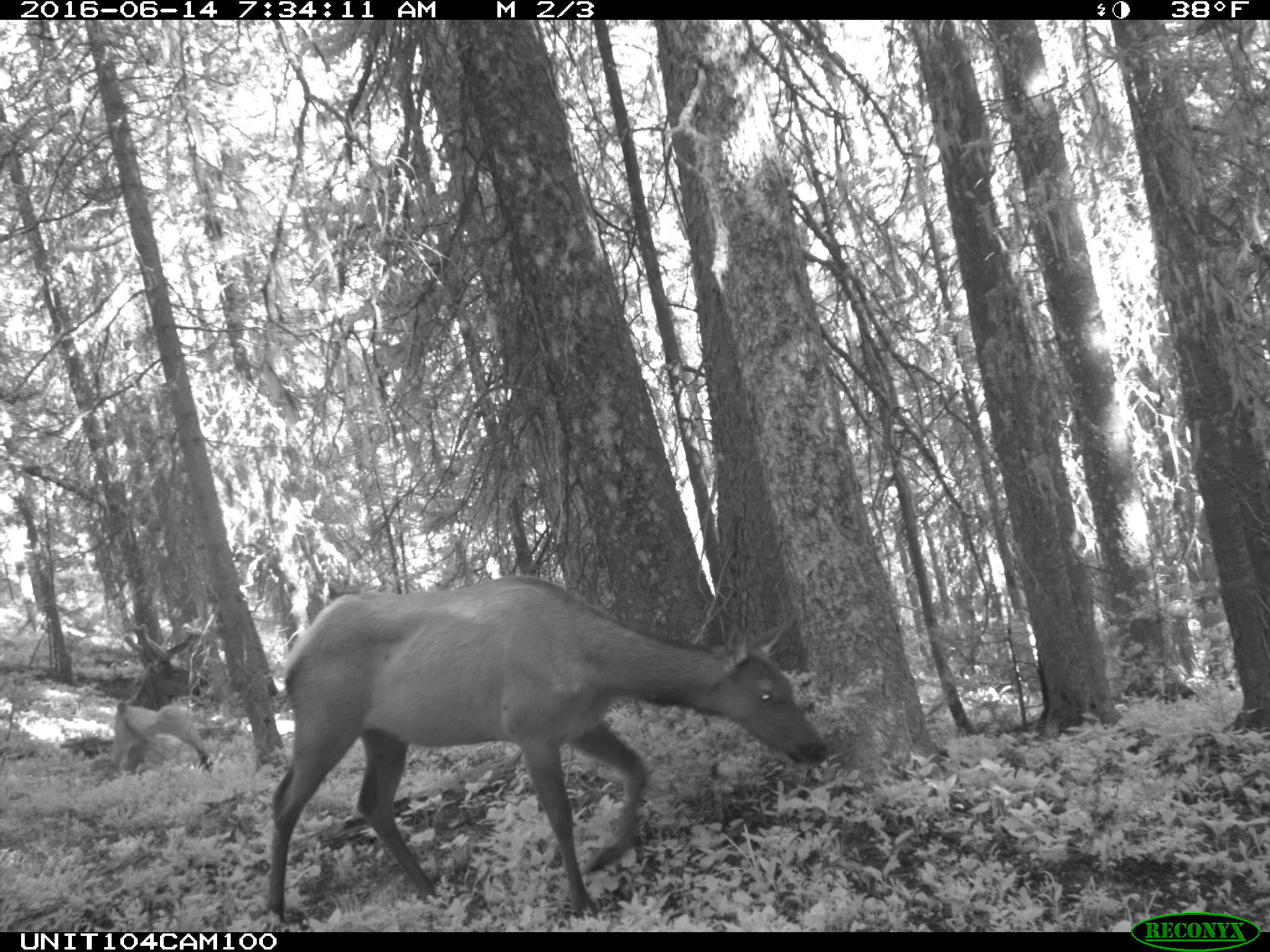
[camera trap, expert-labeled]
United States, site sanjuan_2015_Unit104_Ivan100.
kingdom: Animalia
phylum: Chordata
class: Mammalia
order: Artiodactyla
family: Cervidae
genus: Cervus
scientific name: Cervus elaphus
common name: red deer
Cervus elaphus (red deer).